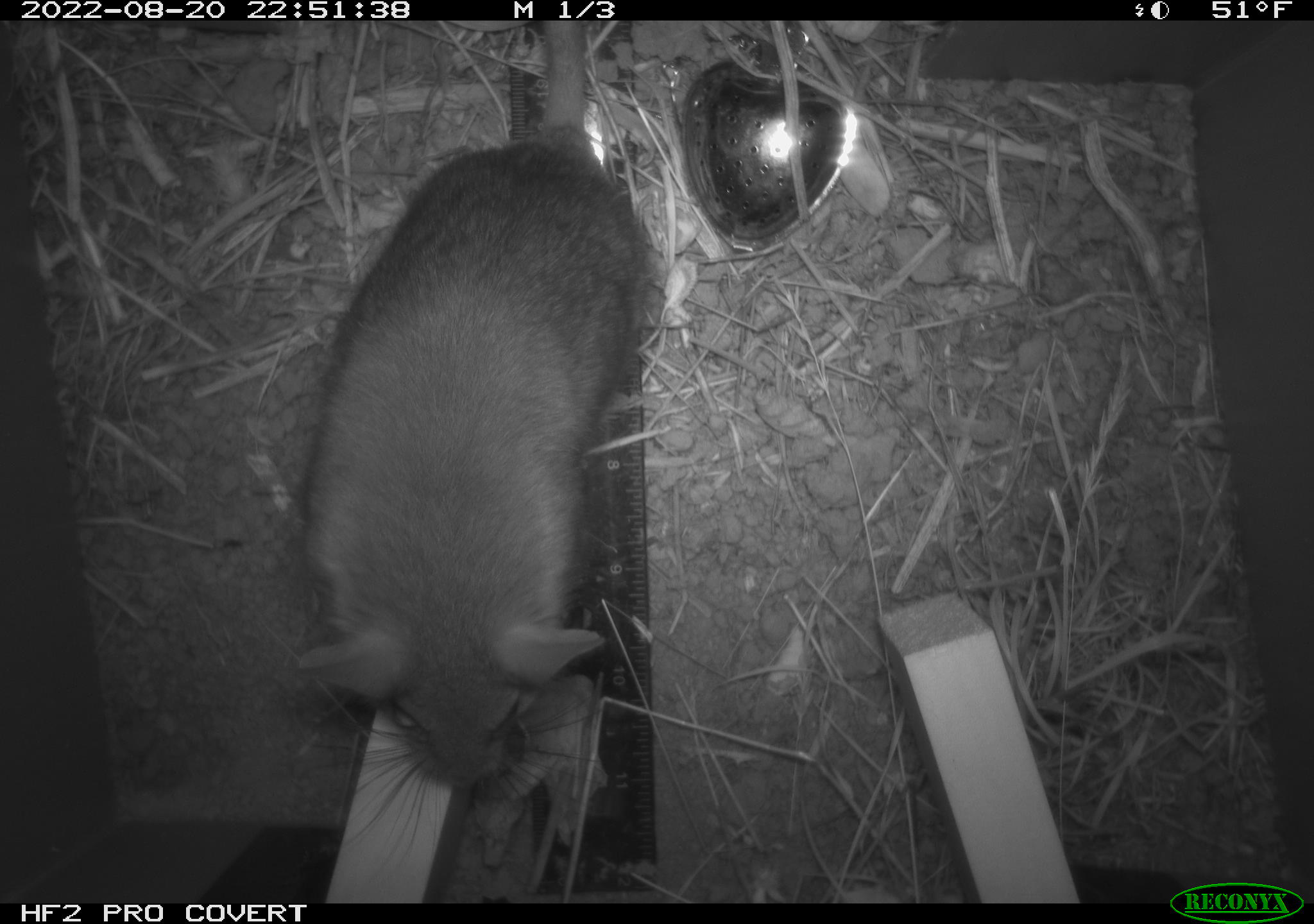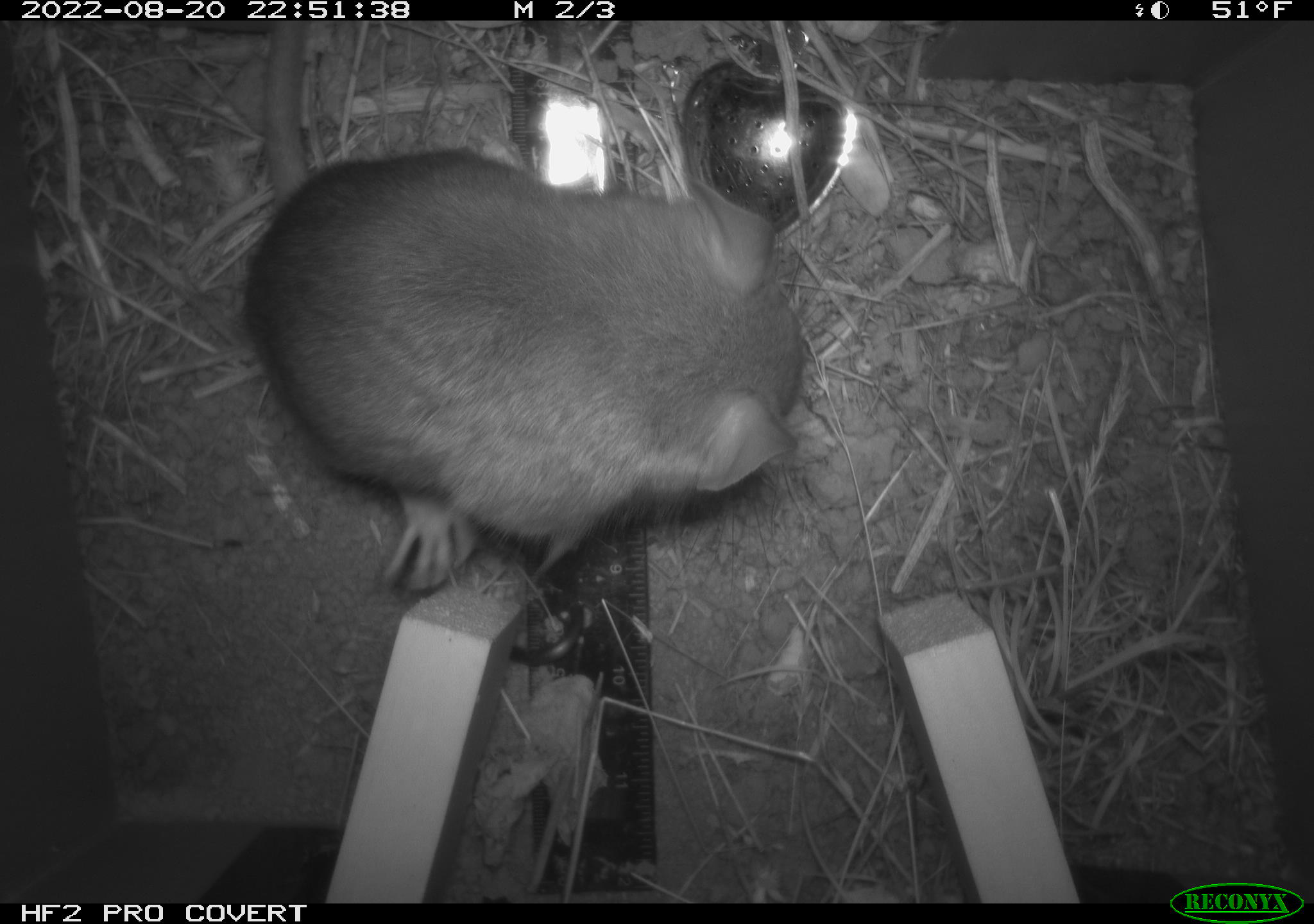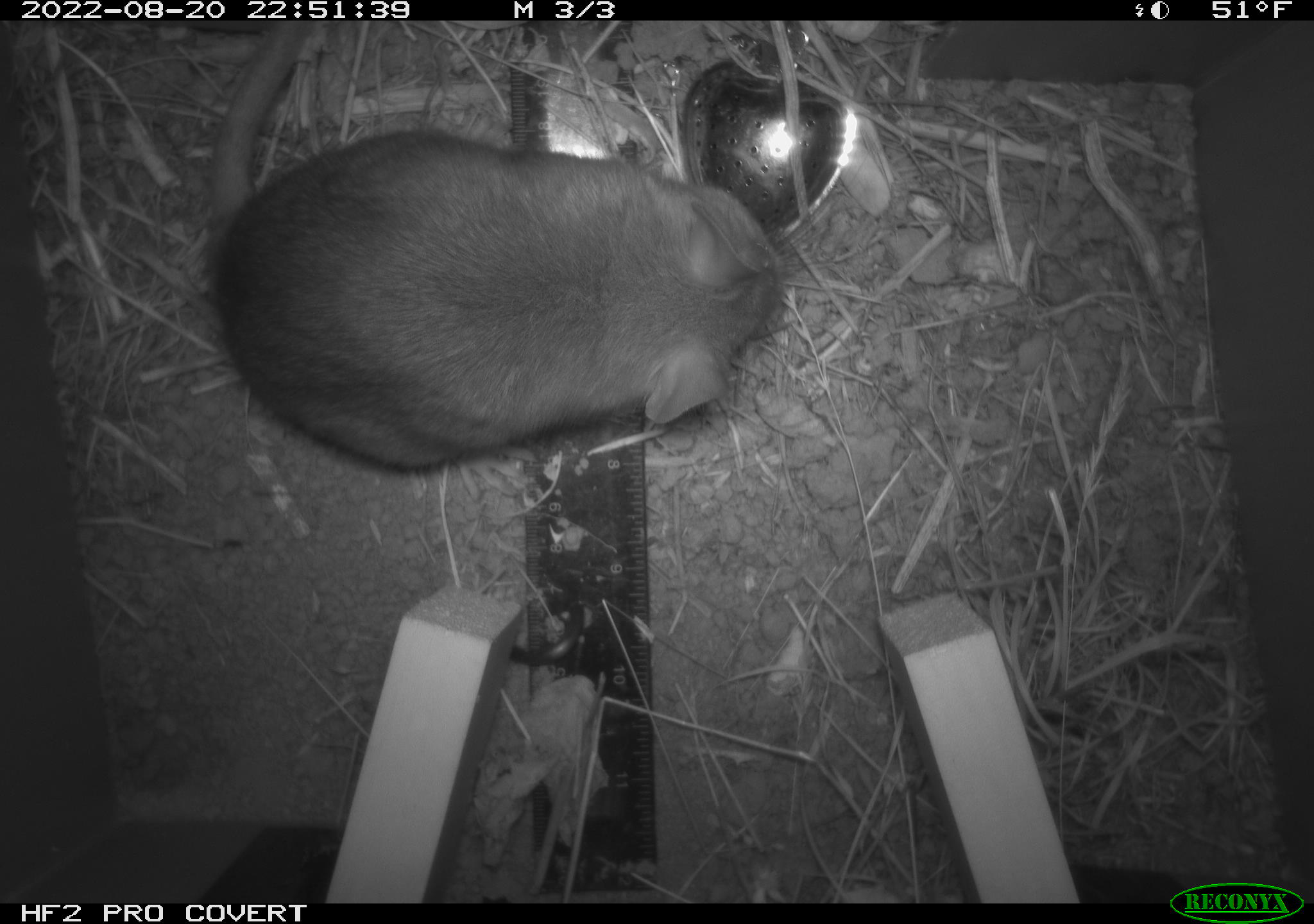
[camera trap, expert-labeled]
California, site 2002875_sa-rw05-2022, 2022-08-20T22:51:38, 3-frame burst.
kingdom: Animalia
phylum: Chordata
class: Mammalia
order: Rodentia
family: Cricetidae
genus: Neotoma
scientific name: Neotoma fuscipes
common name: dusky-footed woodrat